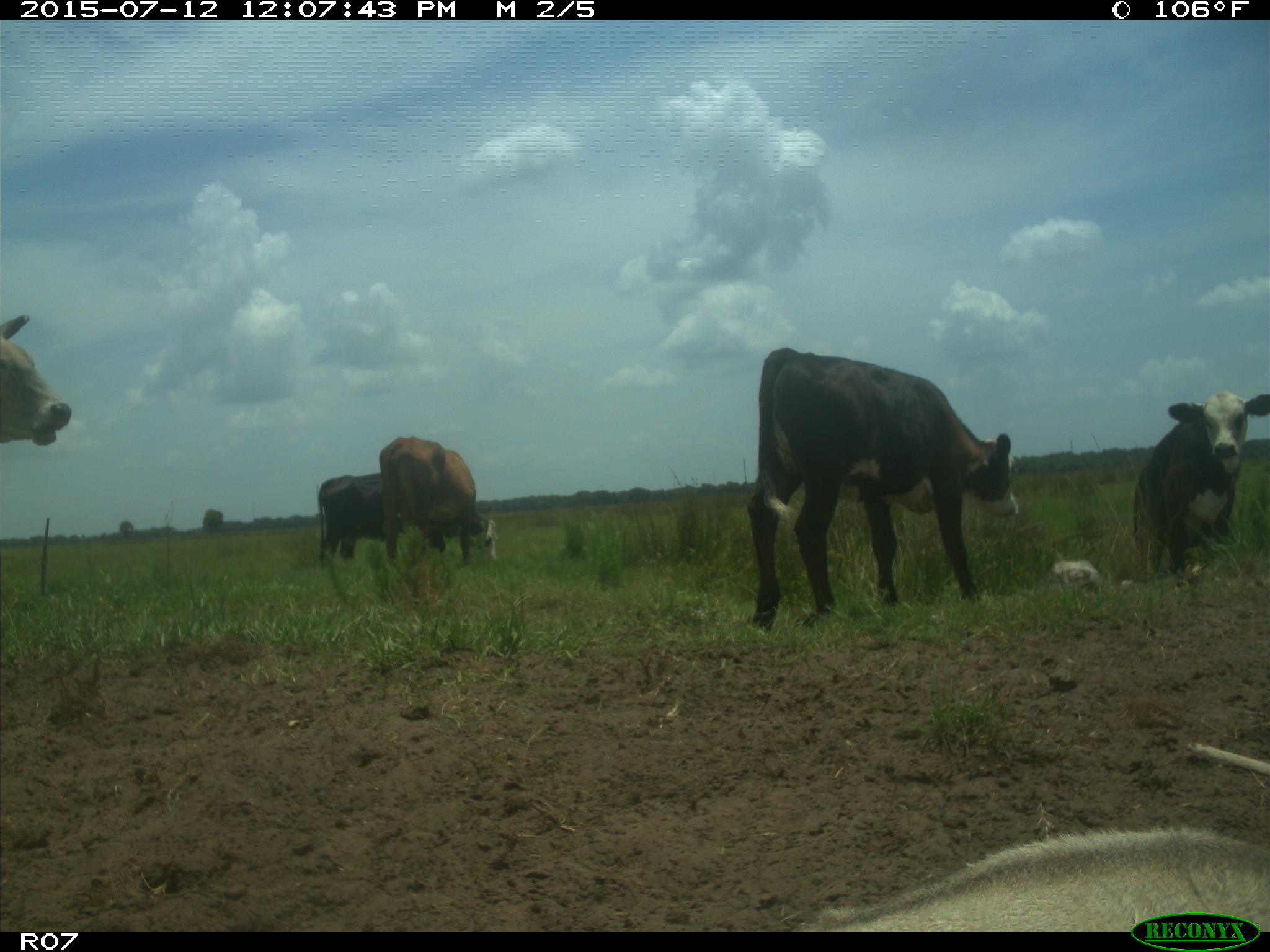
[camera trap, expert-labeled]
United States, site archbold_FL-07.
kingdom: Animalia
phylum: Chordata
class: Mammalia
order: Artiodactyla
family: Bovidae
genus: Bos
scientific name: Bos taurus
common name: domestic cow